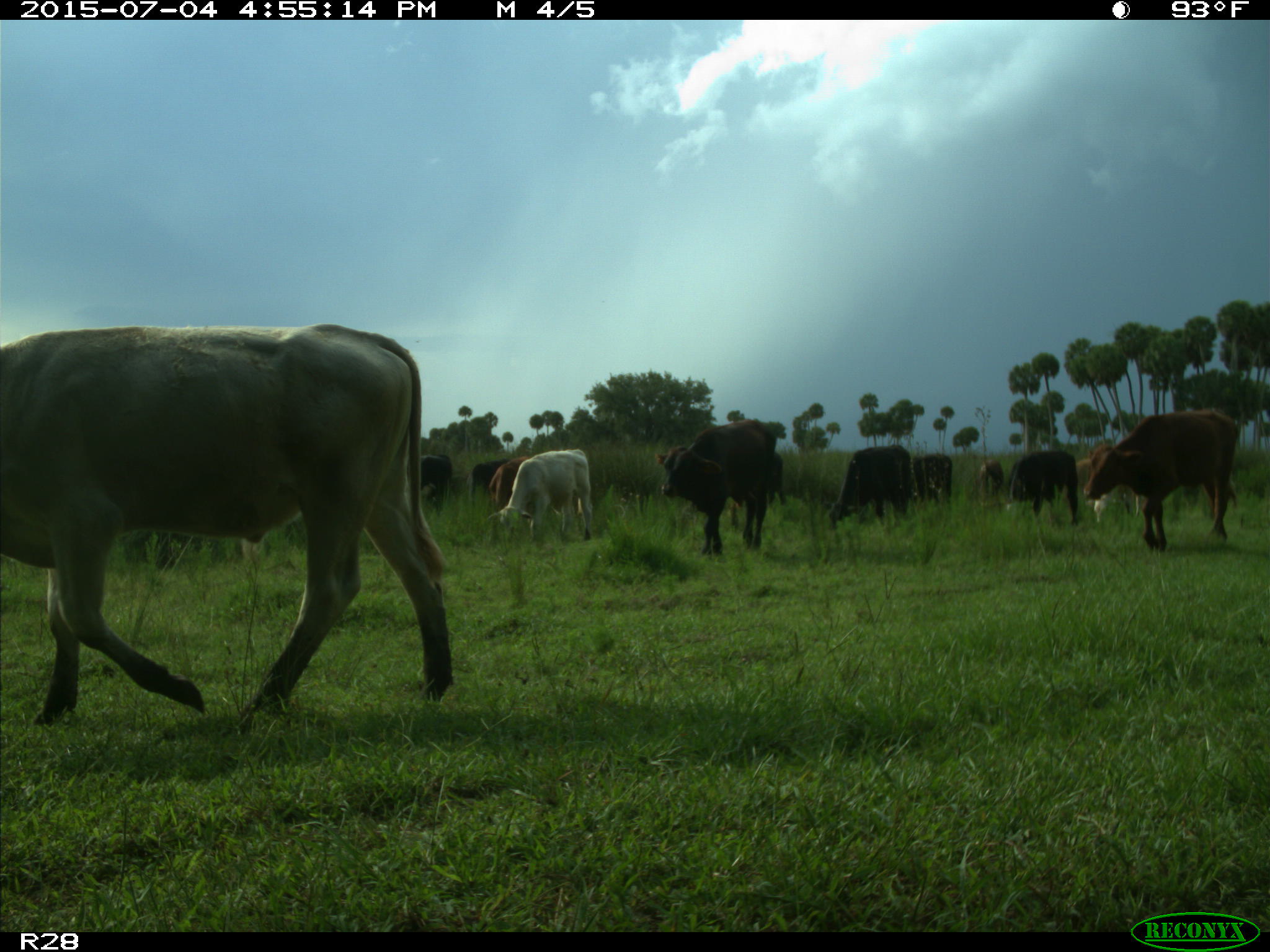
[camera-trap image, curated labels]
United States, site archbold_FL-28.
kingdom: Animalia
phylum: Chordata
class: Mammalia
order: Artiodactyla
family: Bovidae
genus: Bos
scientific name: Bos taurus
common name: domestic cow